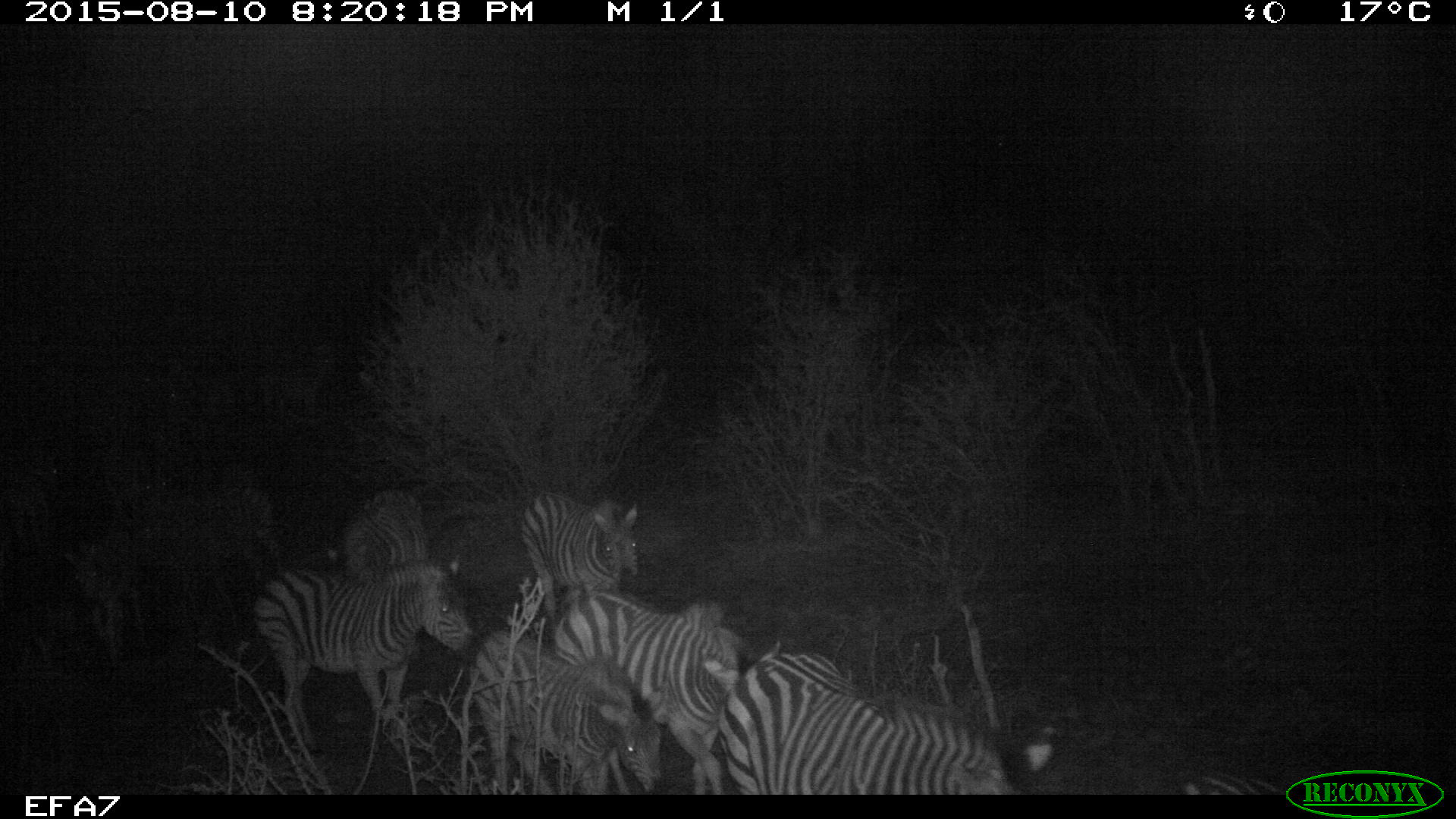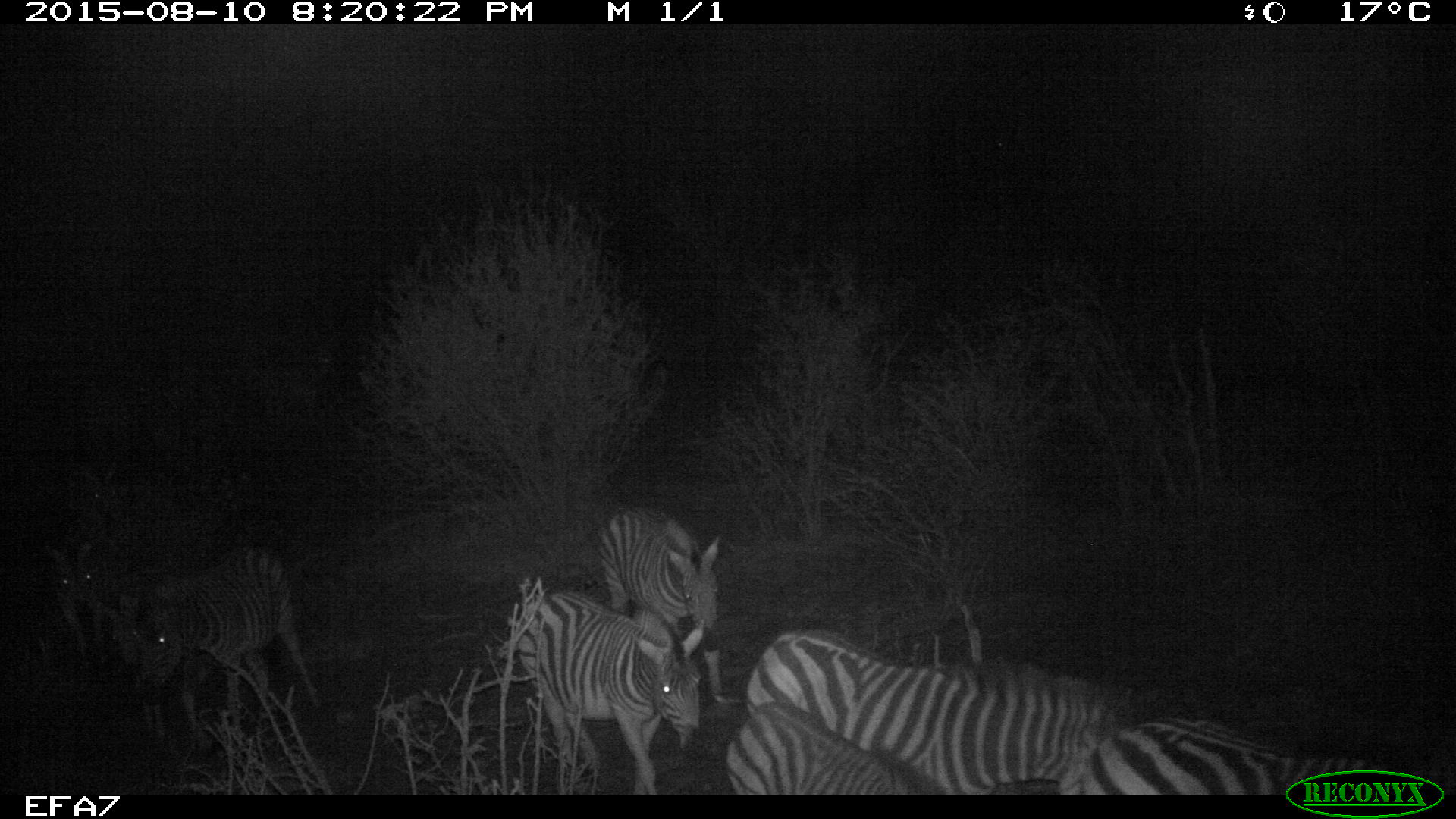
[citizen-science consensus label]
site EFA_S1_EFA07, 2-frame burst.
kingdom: Animalia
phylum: Chordata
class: Mammalia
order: Perissodactyla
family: Equidae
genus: Equus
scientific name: Equus quagga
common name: plains zebra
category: zebraplains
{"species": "zebraplains (plains zebra) (Equus quagga)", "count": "11-50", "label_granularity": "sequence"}